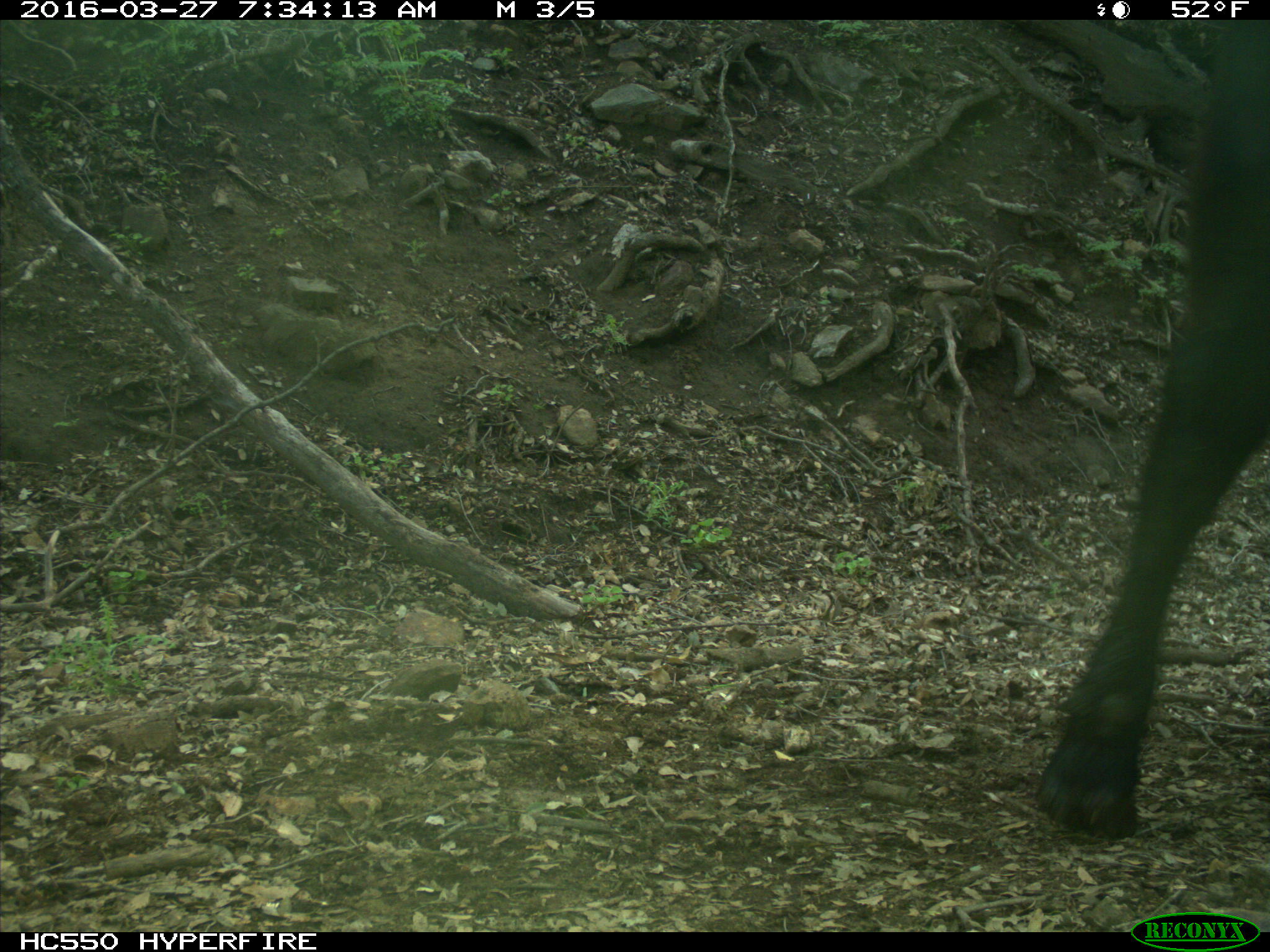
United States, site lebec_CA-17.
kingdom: Animalia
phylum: Chordata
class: Mammalia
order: Artiodactyla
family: Bovidae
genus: Bos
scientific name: Bos taurus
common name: domestic cow